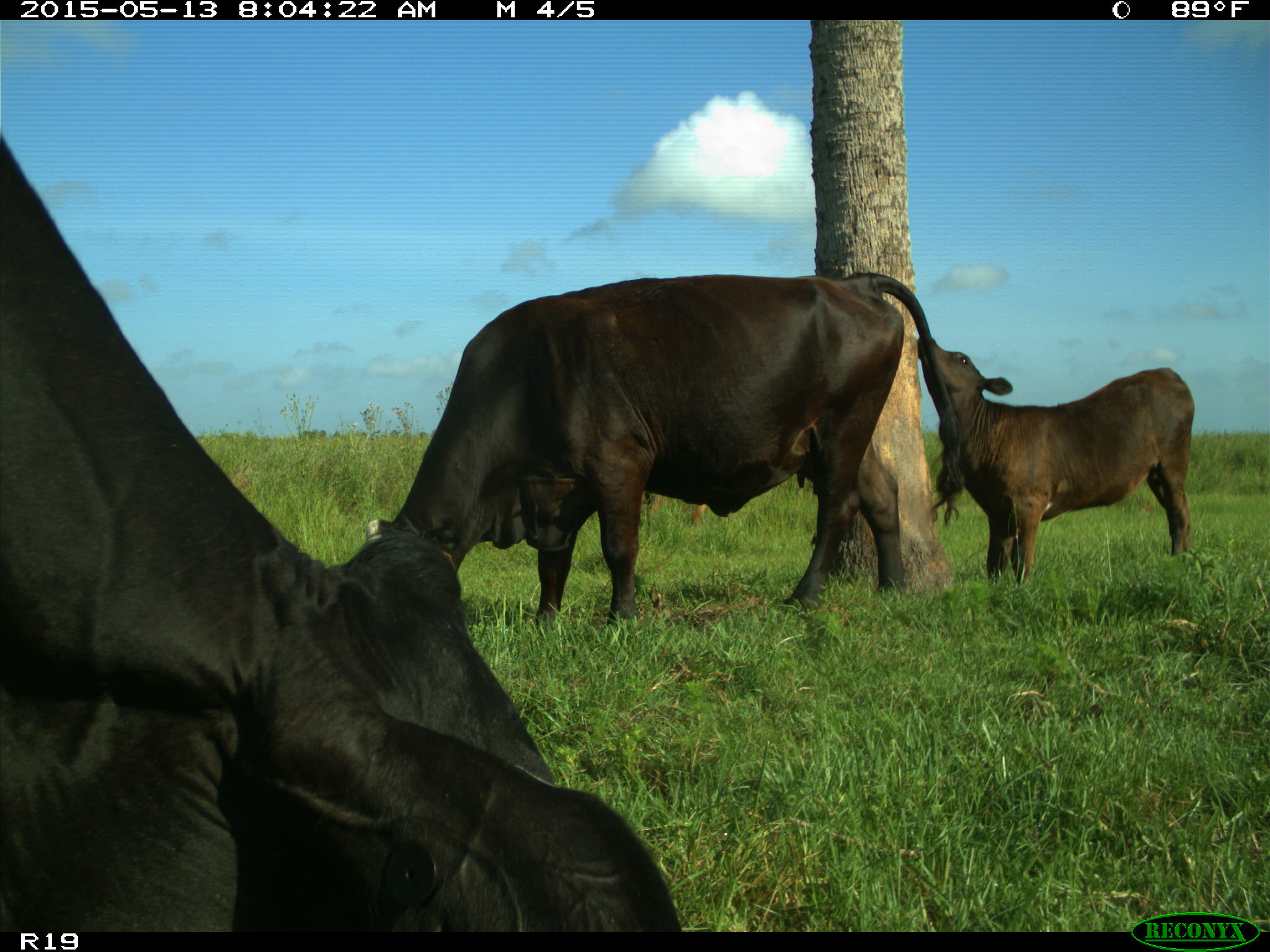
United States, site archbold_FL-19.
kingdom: Animalia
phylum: Chordata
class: Mammalia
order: Artiodactyla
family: Bovidae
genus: Bos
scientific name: Bos taurus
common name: domestic cow